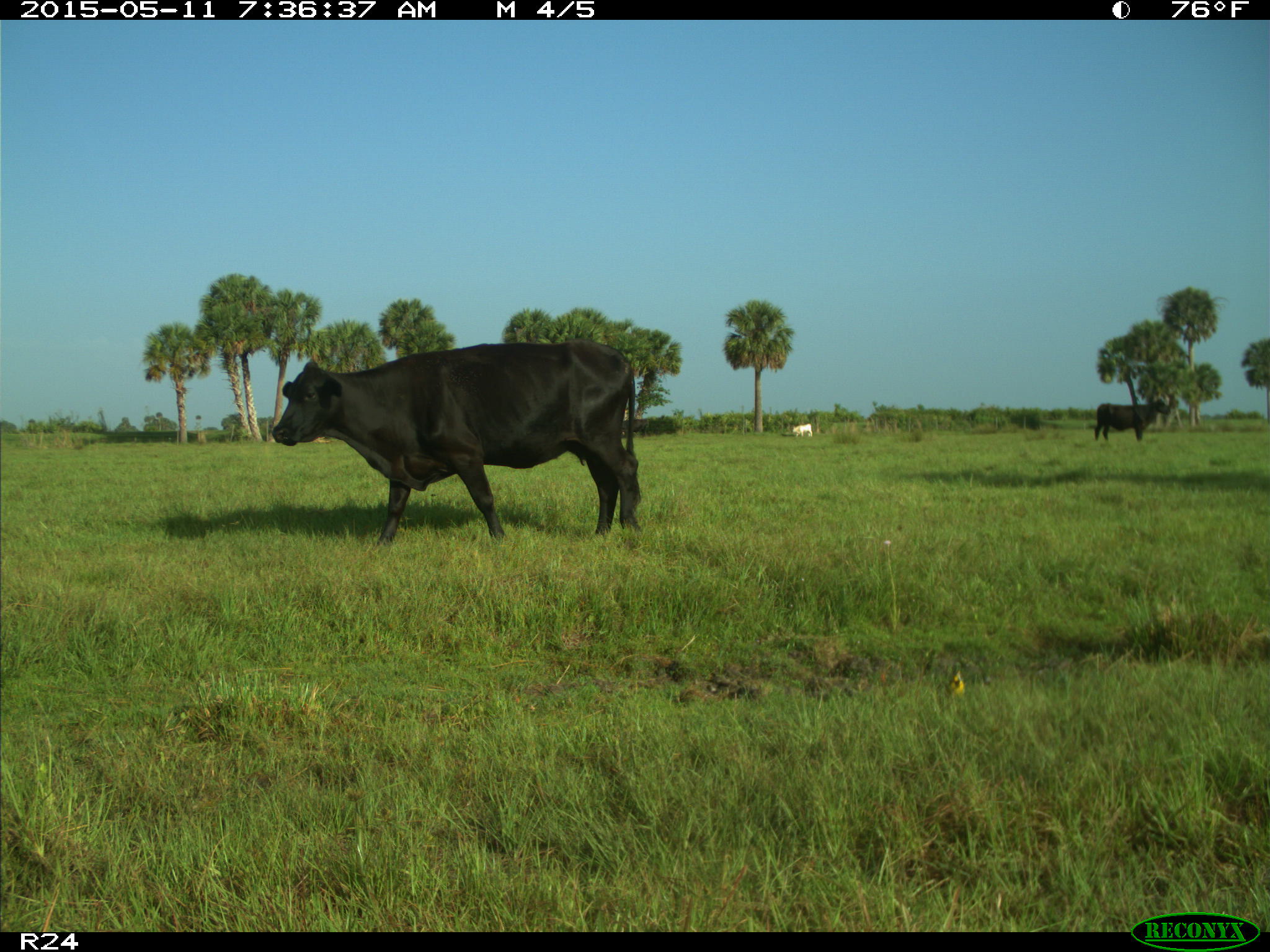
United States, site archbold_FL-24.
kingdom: Animalia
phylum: Chordata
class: Mammalia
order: Artiodactyla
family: Bovidae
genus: Bos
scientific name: Bos taurus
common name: domestic cow